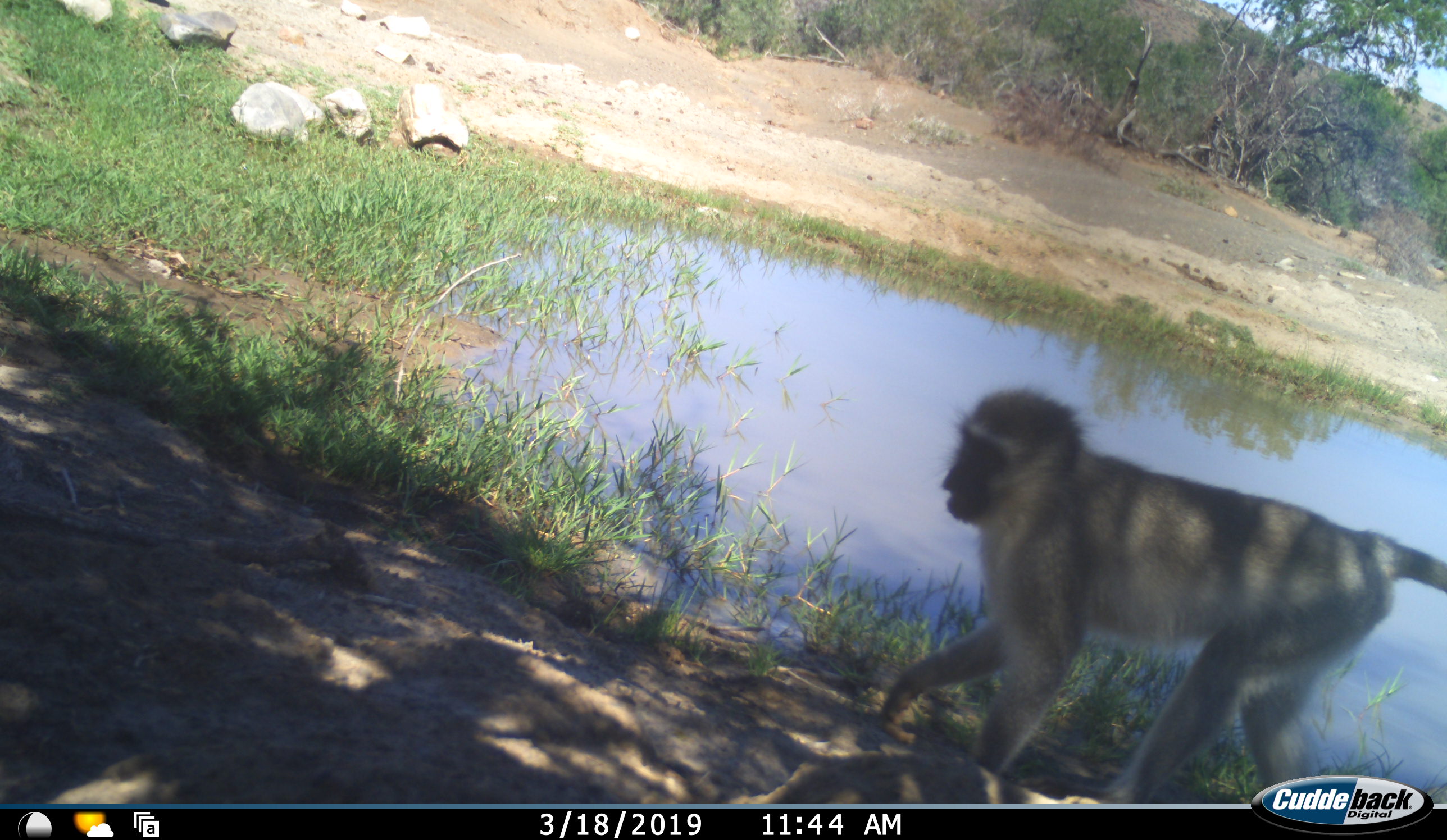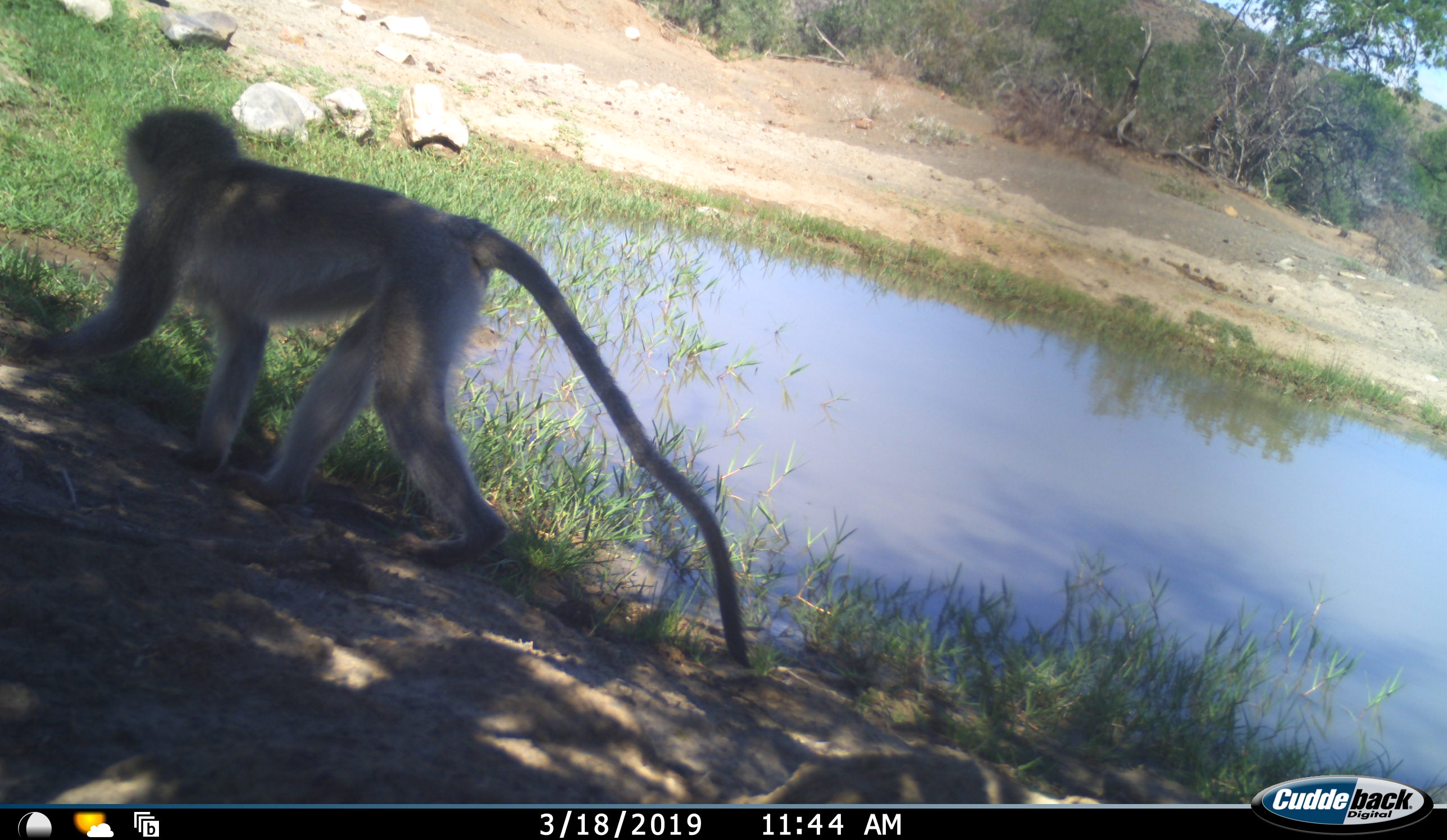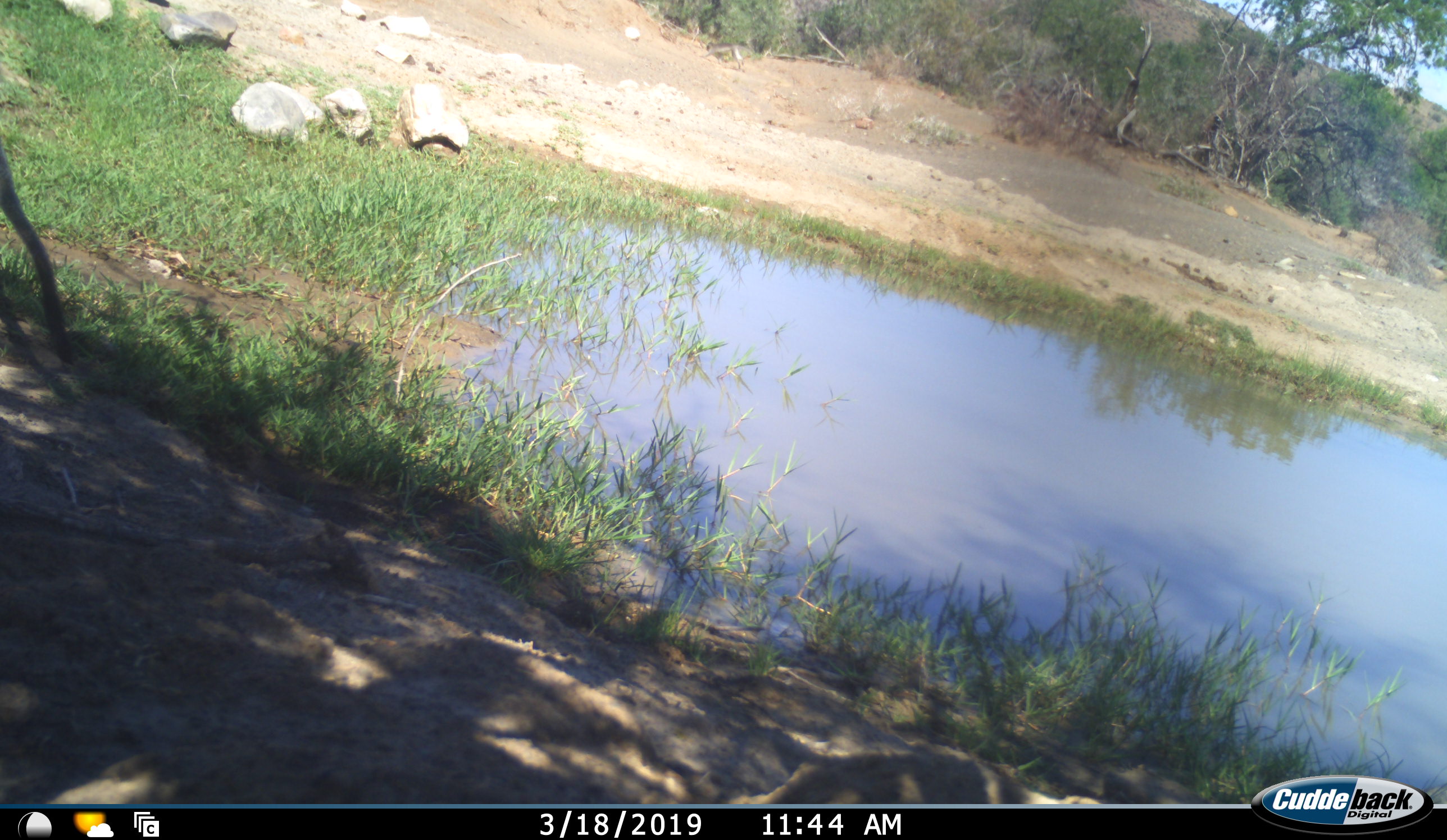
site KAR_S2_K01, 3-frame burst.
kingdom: Animalia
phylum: Chordata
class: Mammalia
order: Primates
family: Cercopithecidae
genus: Chlorocebus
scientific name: Chlorocebus pygerythrus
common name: vervet monkey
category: monkeyvervet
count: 2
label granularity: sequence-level